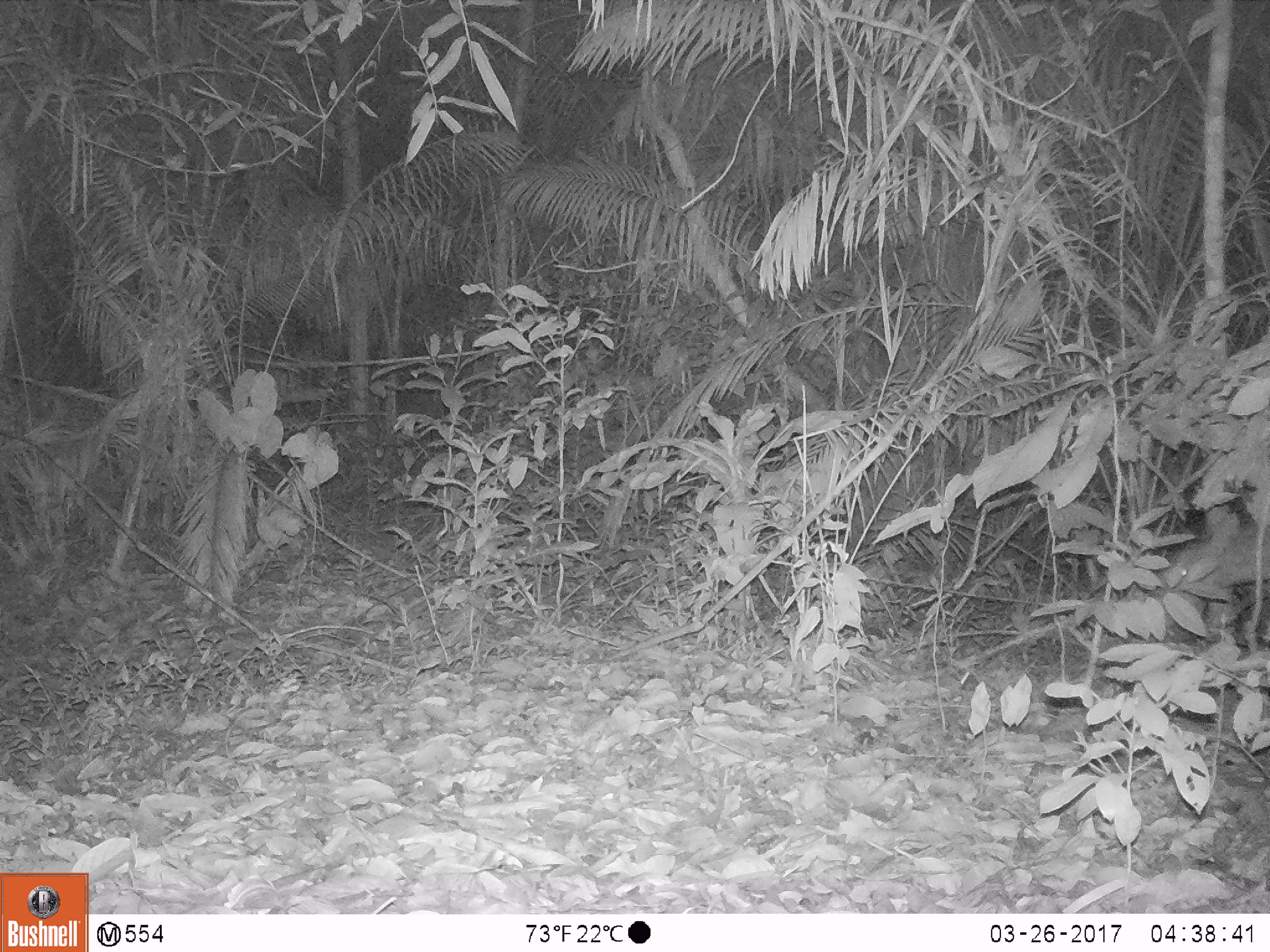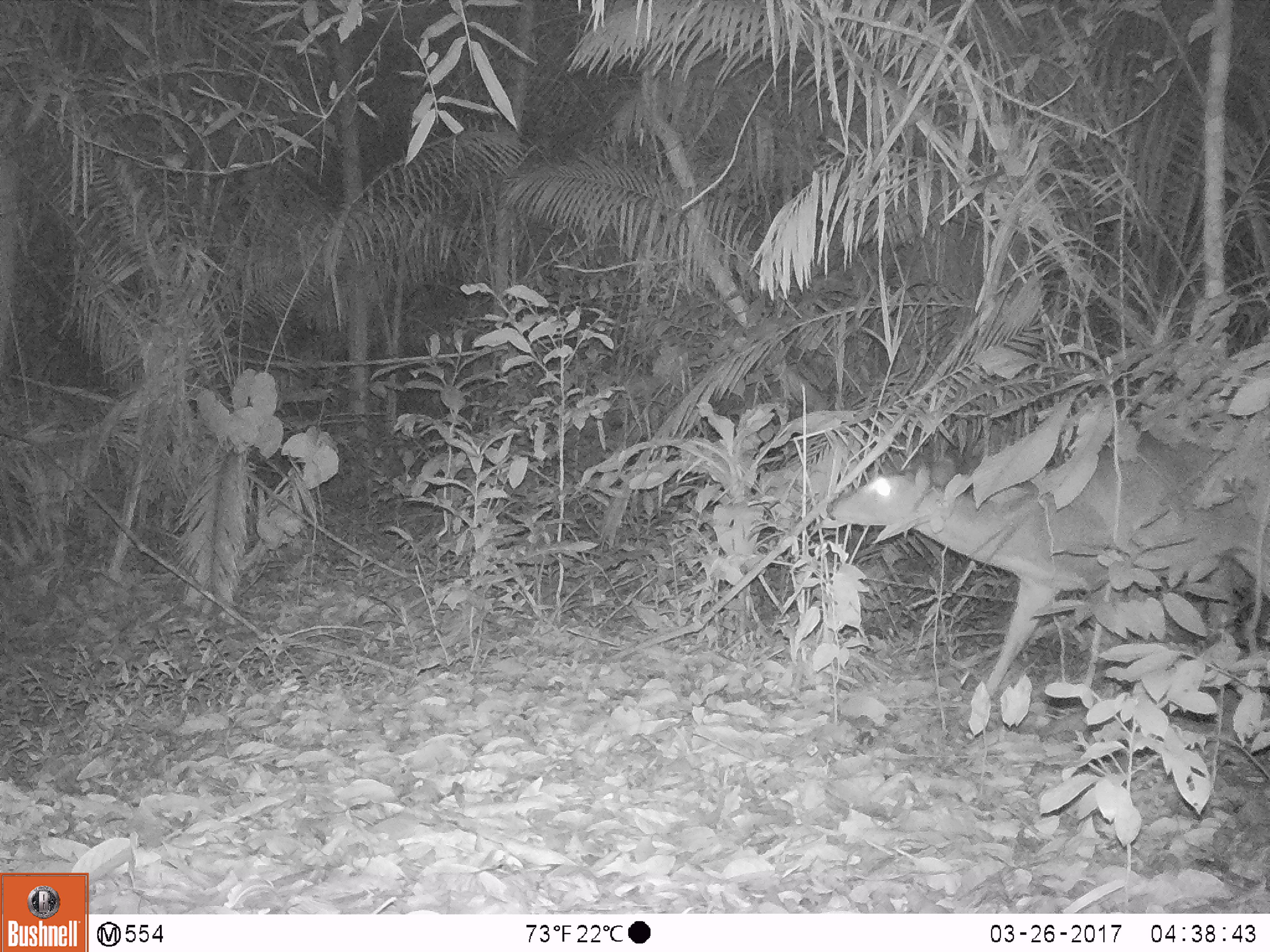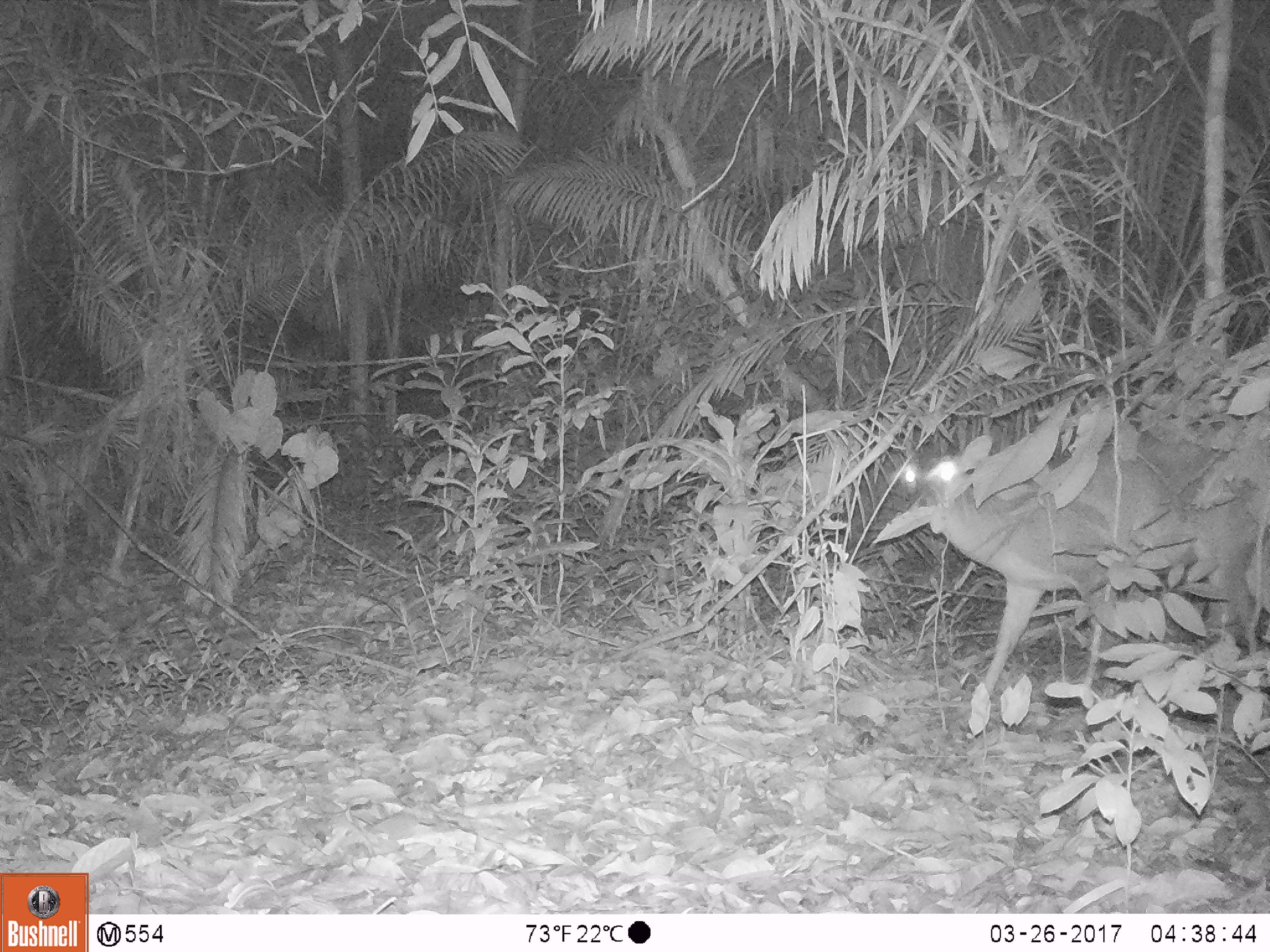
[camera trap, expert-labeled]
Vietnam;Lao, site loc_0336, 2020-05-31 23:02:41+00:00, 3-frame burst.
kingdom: Animalia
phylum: Chordata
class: Mammalia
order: Artiodactyla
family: Cervidae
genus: Muntiacus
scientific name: Muntiacus vuquangensis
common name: large-antlered muntjac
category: large antlered muntjac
Large antlered muntjac (large-antlered muntjac) (Muntiacus vuquangensis). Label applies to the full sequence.